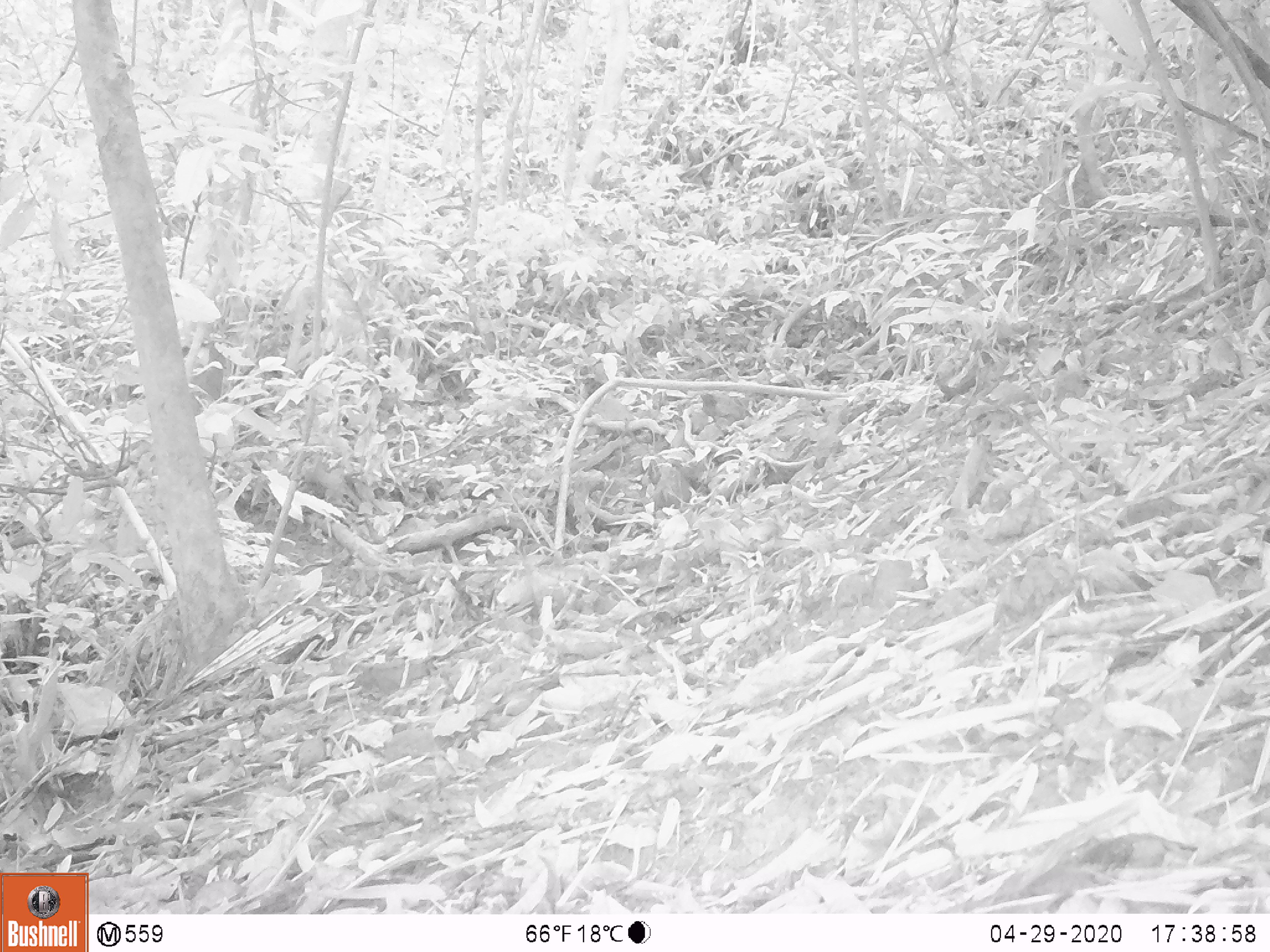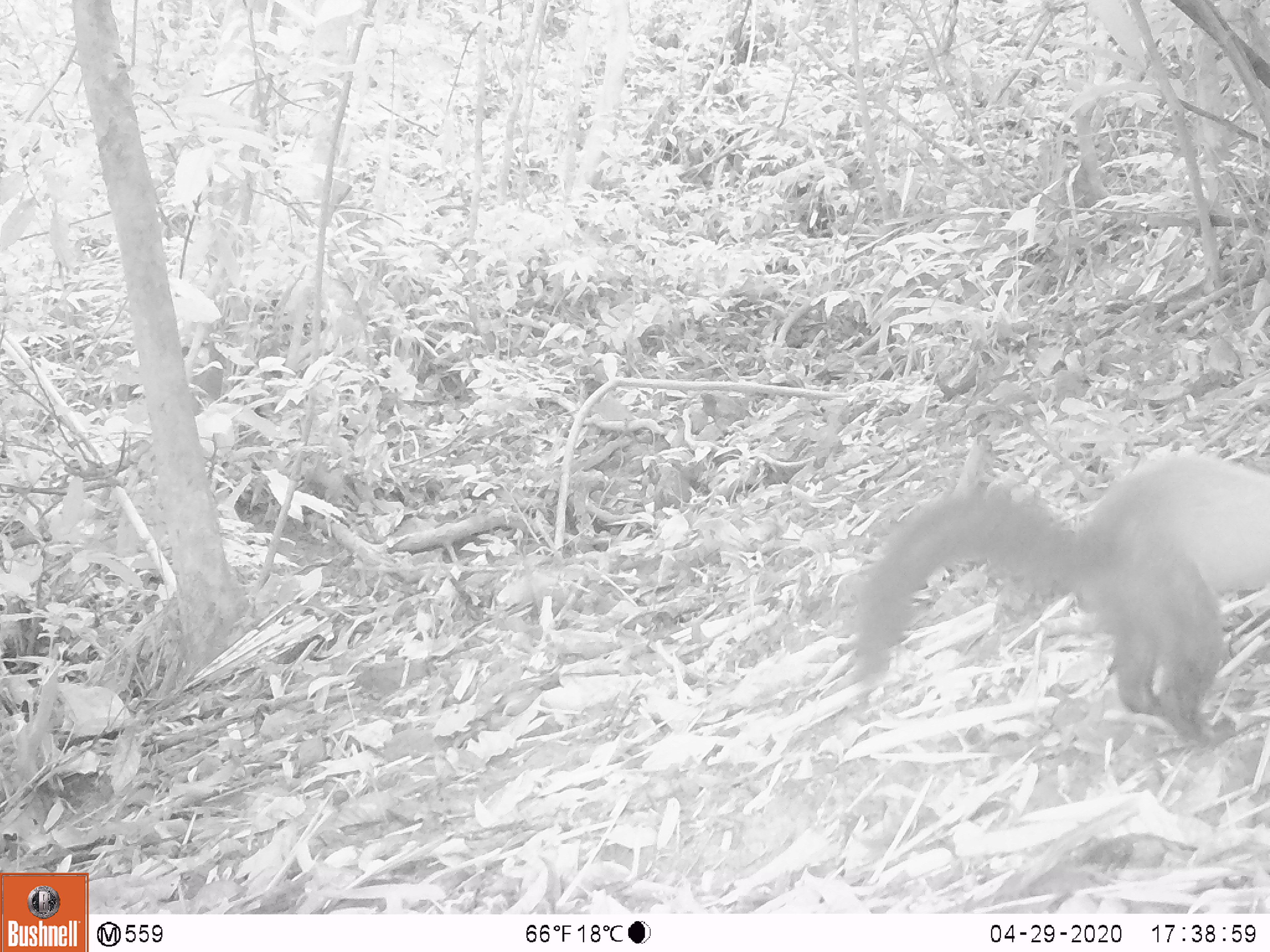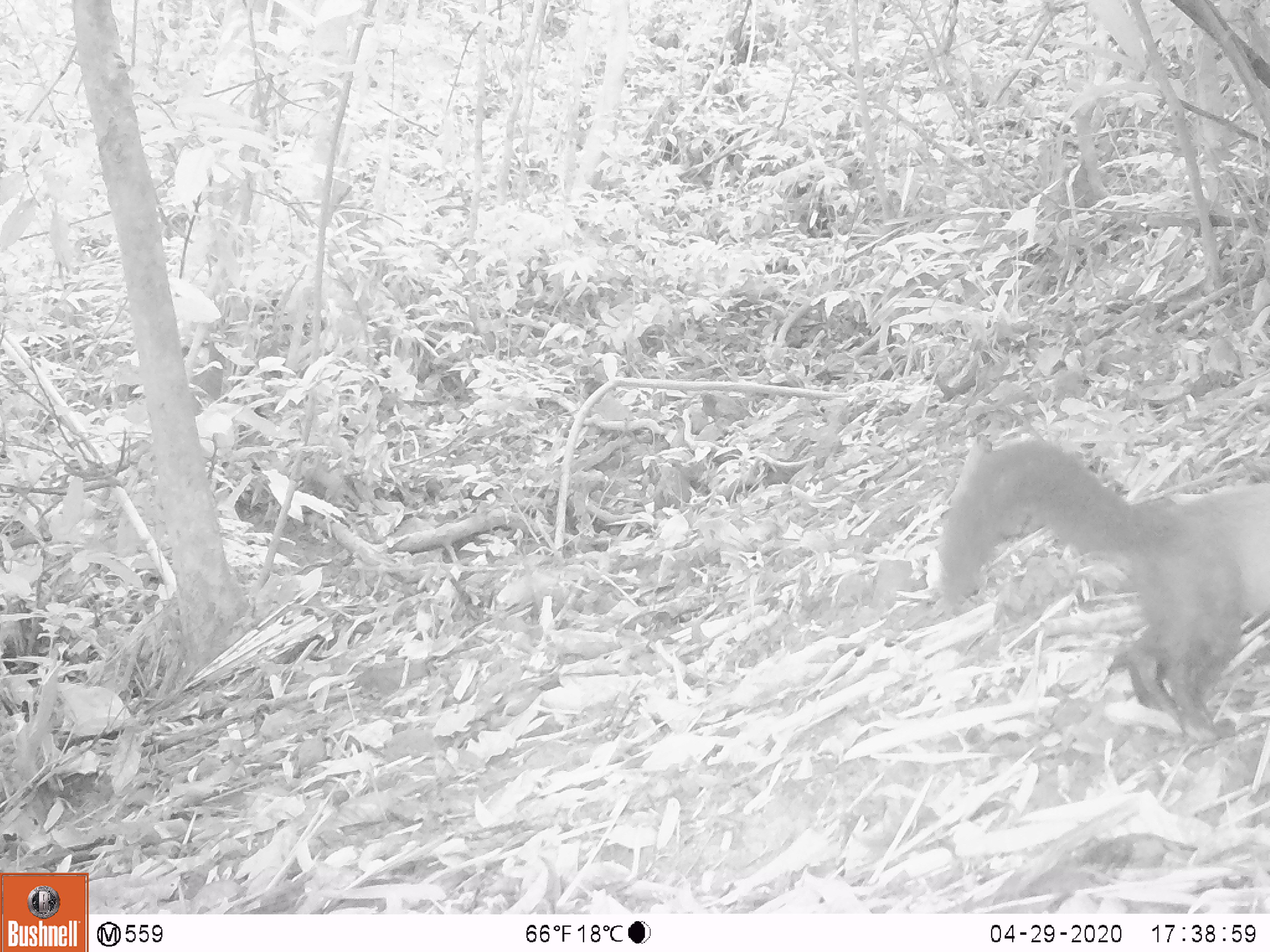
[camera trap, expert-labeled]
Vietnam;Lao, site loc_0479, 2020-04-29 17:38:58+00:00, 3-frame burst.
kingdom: Animalia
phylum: Chordata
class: Mammalia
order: Carnivora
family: Mustelidae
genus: Martes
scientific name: Martes flavigula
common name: yellow-throated marten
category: yellow throated marten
Yellow throated marten (yellow-throated marten) (Martes flavigula). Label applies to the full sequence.